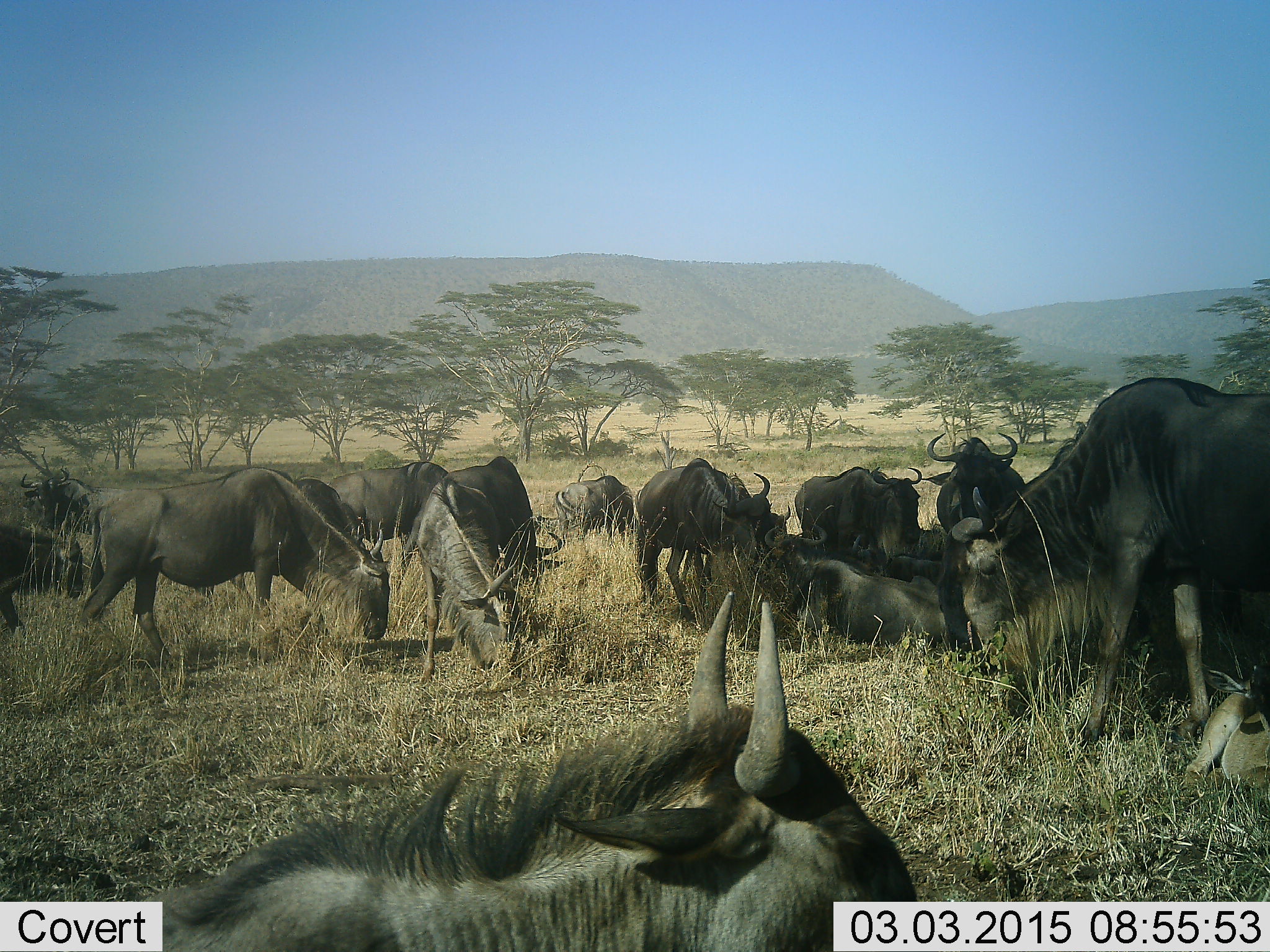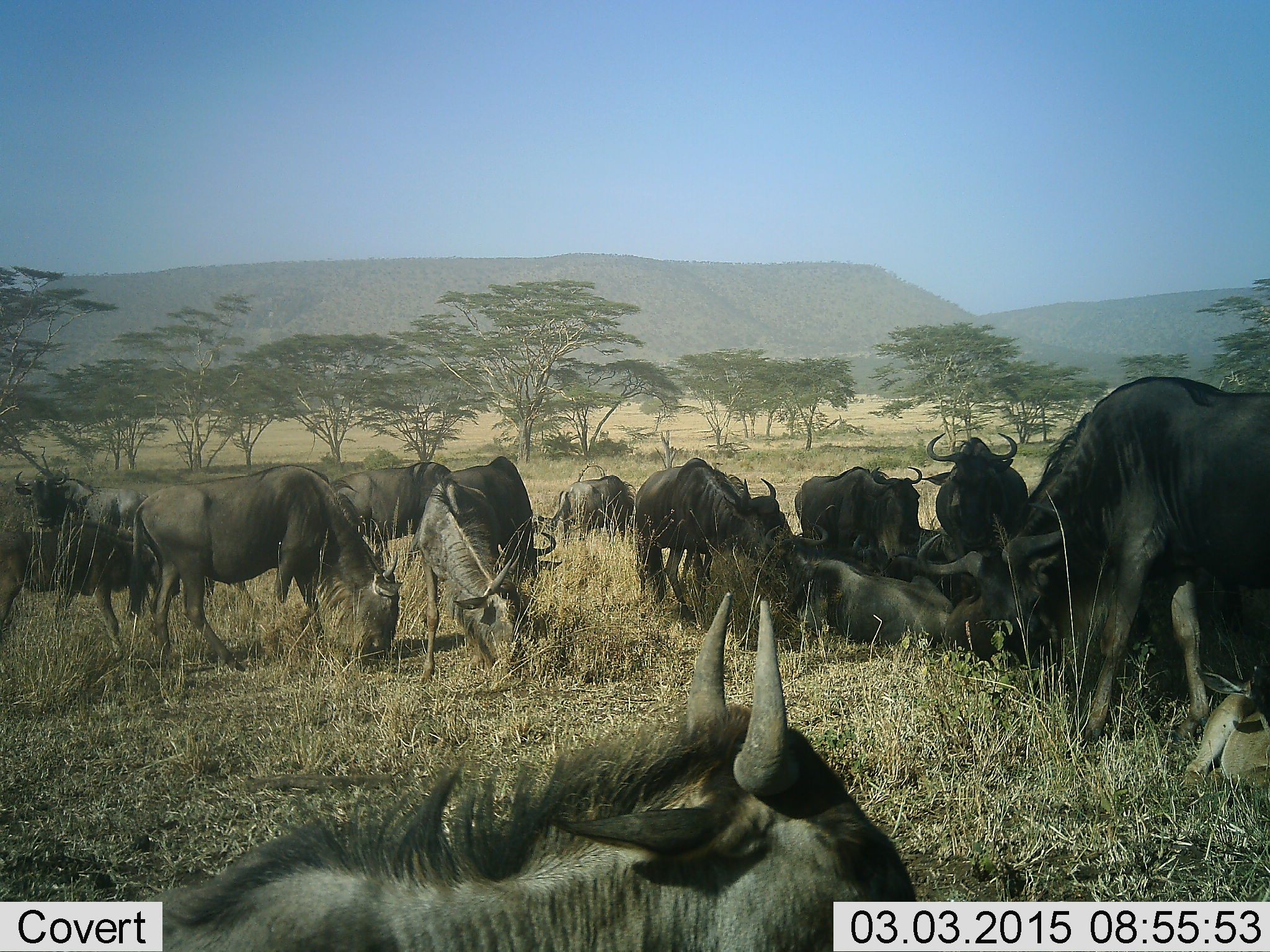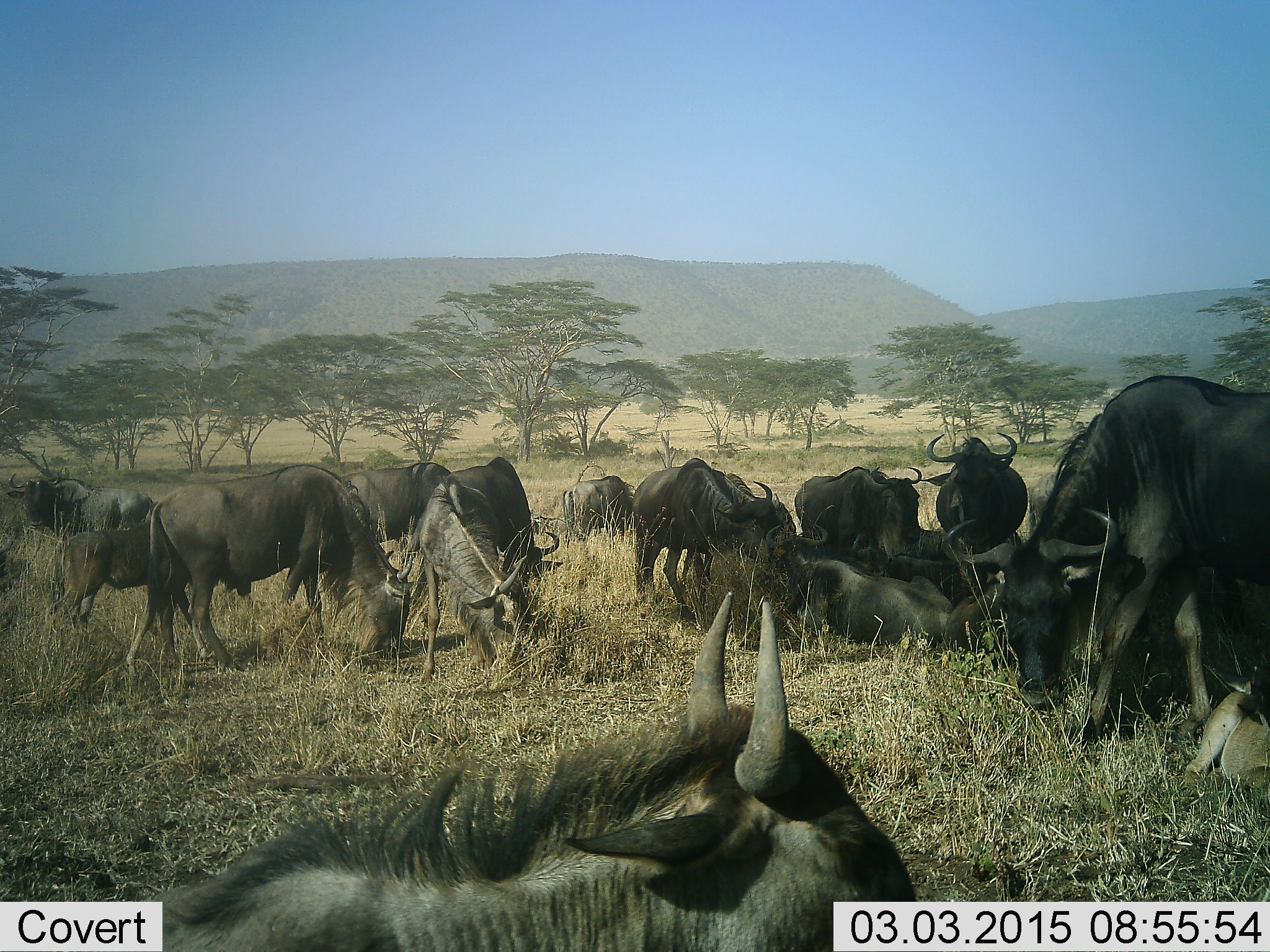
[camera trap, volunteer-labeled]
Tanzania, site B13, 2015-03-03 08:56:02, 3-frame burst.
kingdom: Animalia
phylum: Chordata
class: Mammalia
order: Artiodactyla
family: Bovidae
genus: Connochaetes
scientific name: Connochaetes taurinus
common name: blue wildebeest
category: wildebeest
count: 11-50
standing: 90%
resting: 100%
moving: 20%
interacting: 10%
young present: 40%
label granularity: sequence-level